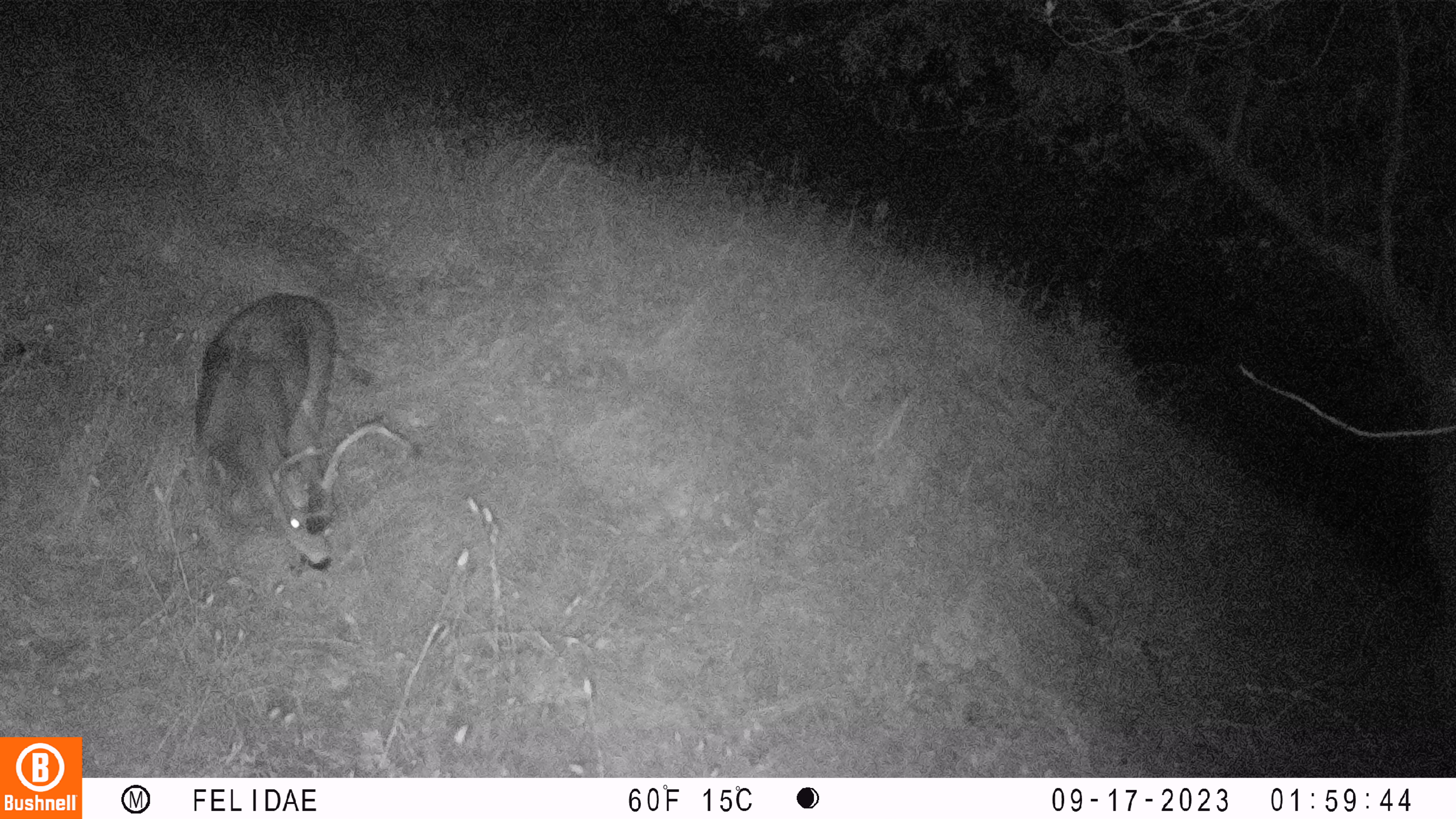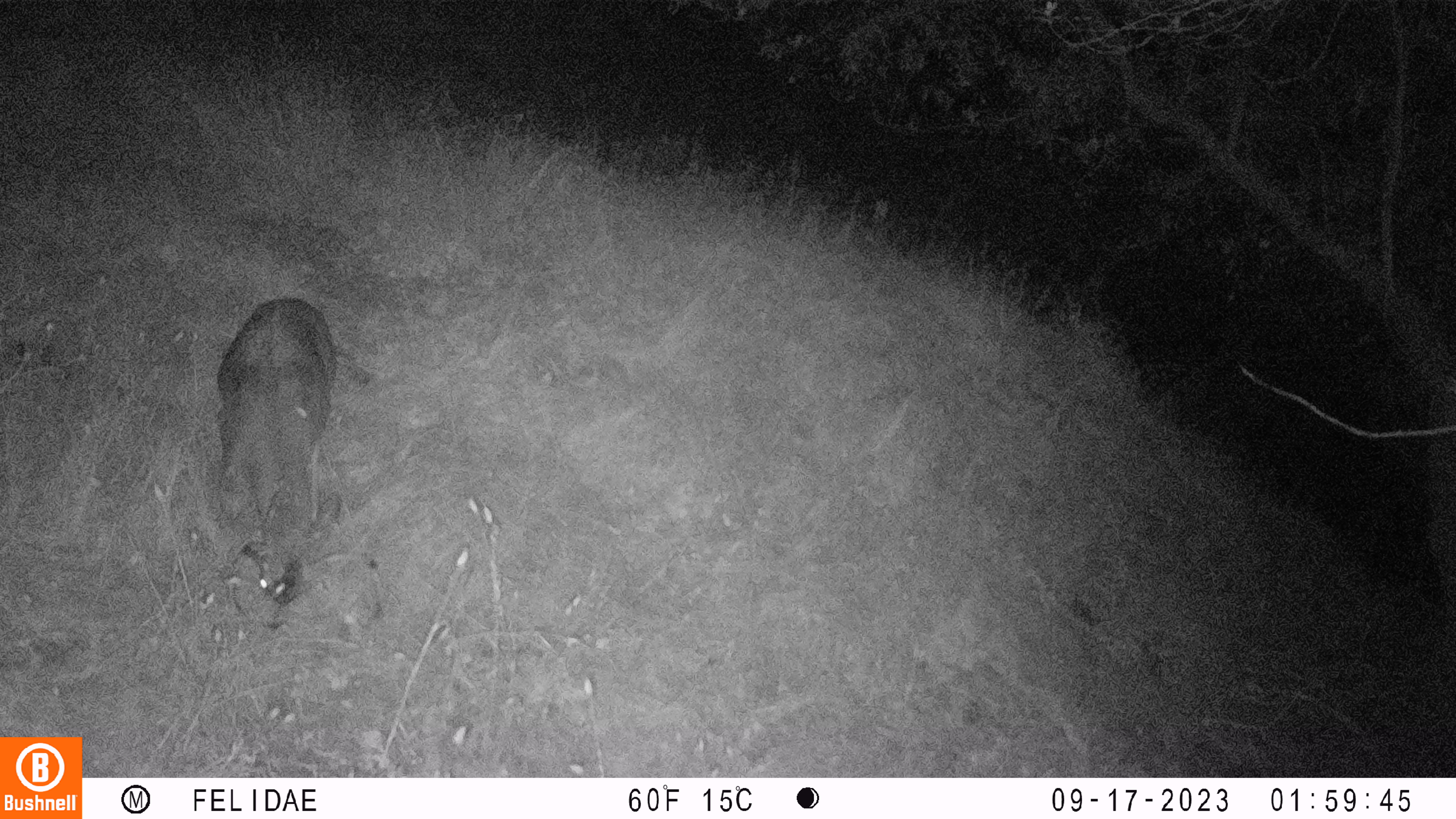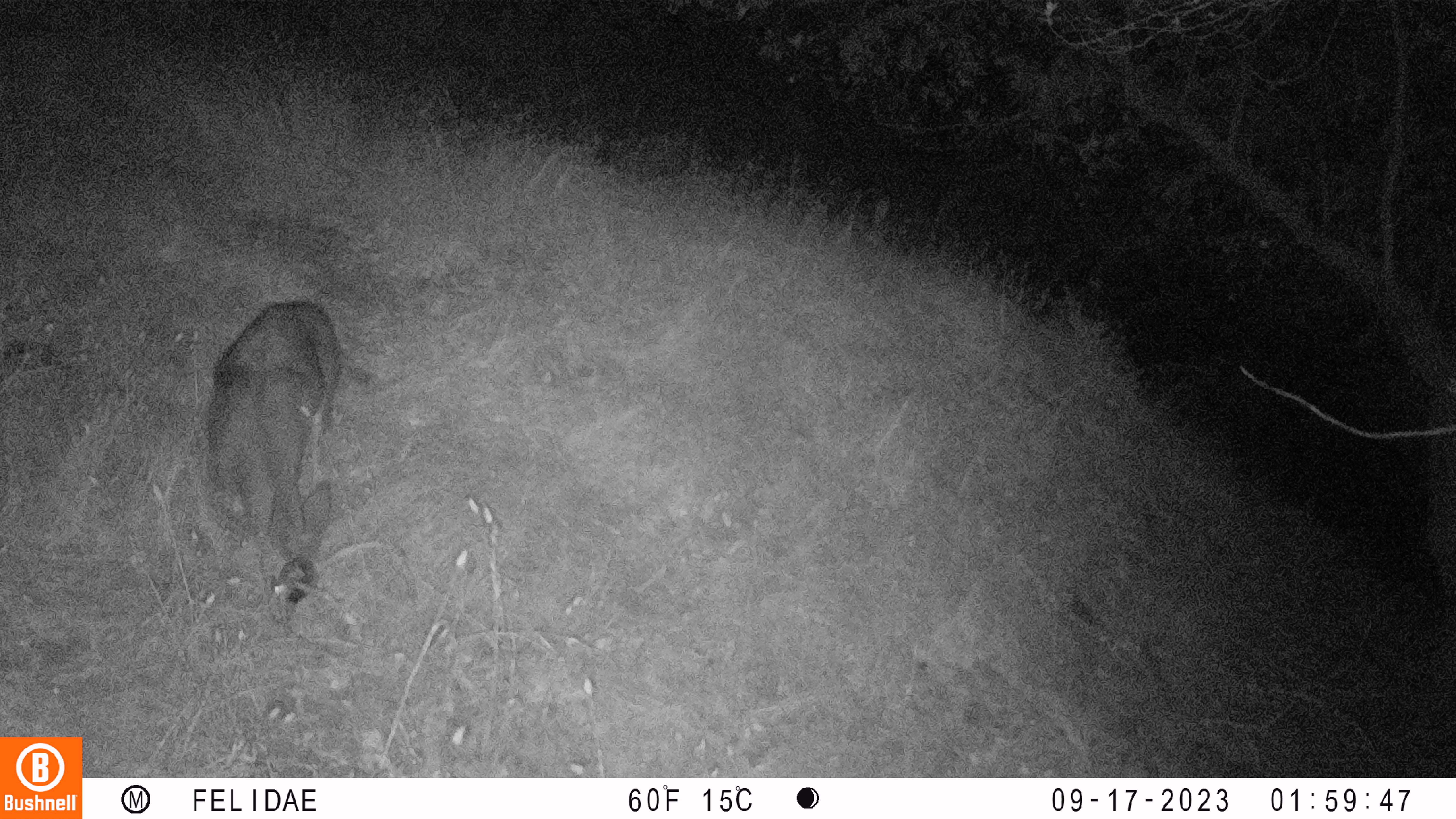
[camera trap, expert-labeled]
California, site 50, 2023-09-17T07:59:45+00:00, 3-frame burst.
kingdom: Animalia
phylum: Chordata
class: Mammalia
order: Artiodactyla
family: Cervidae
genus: Odocoileus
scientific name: Odocoileus hemionus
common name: mule deer